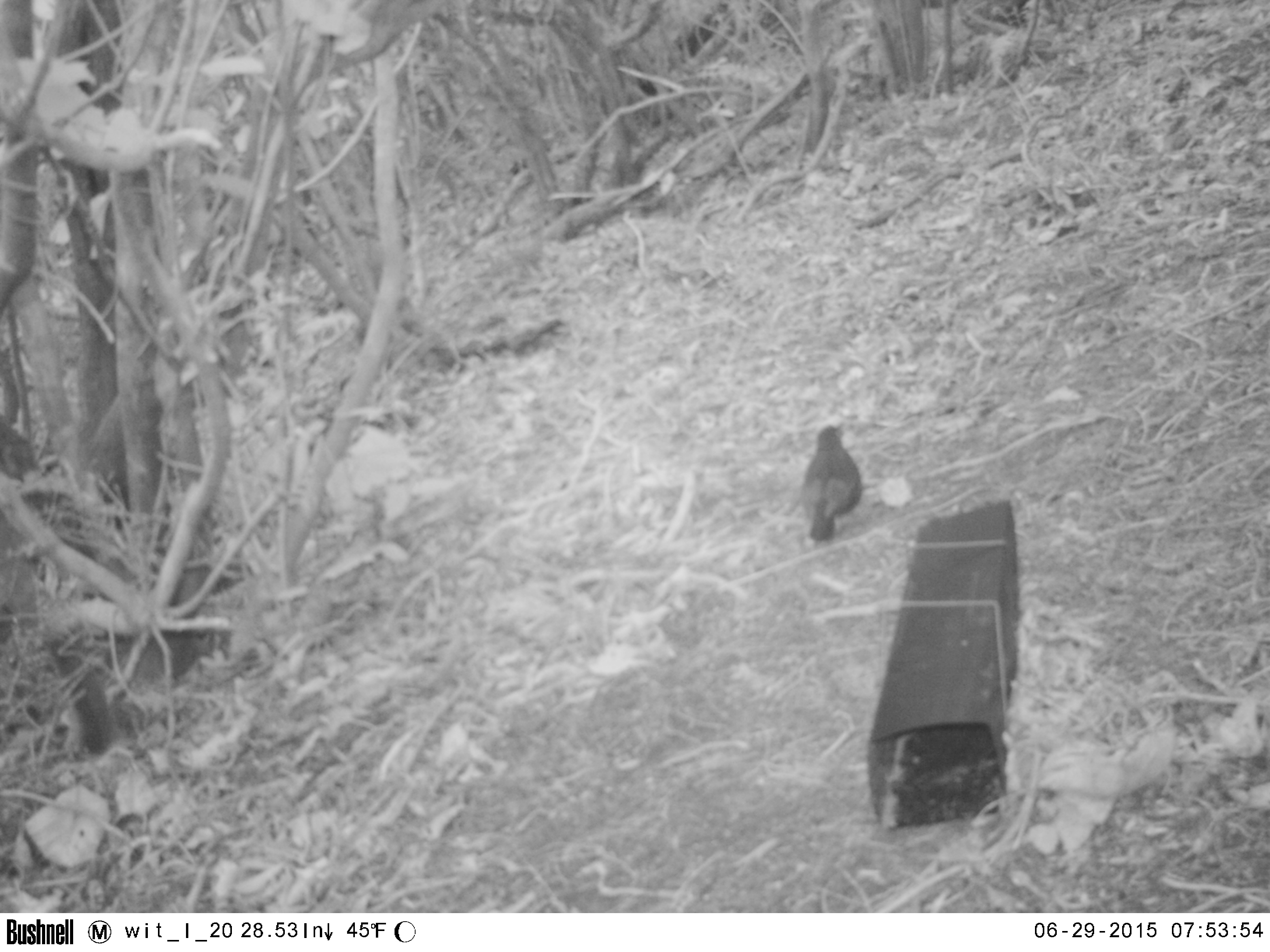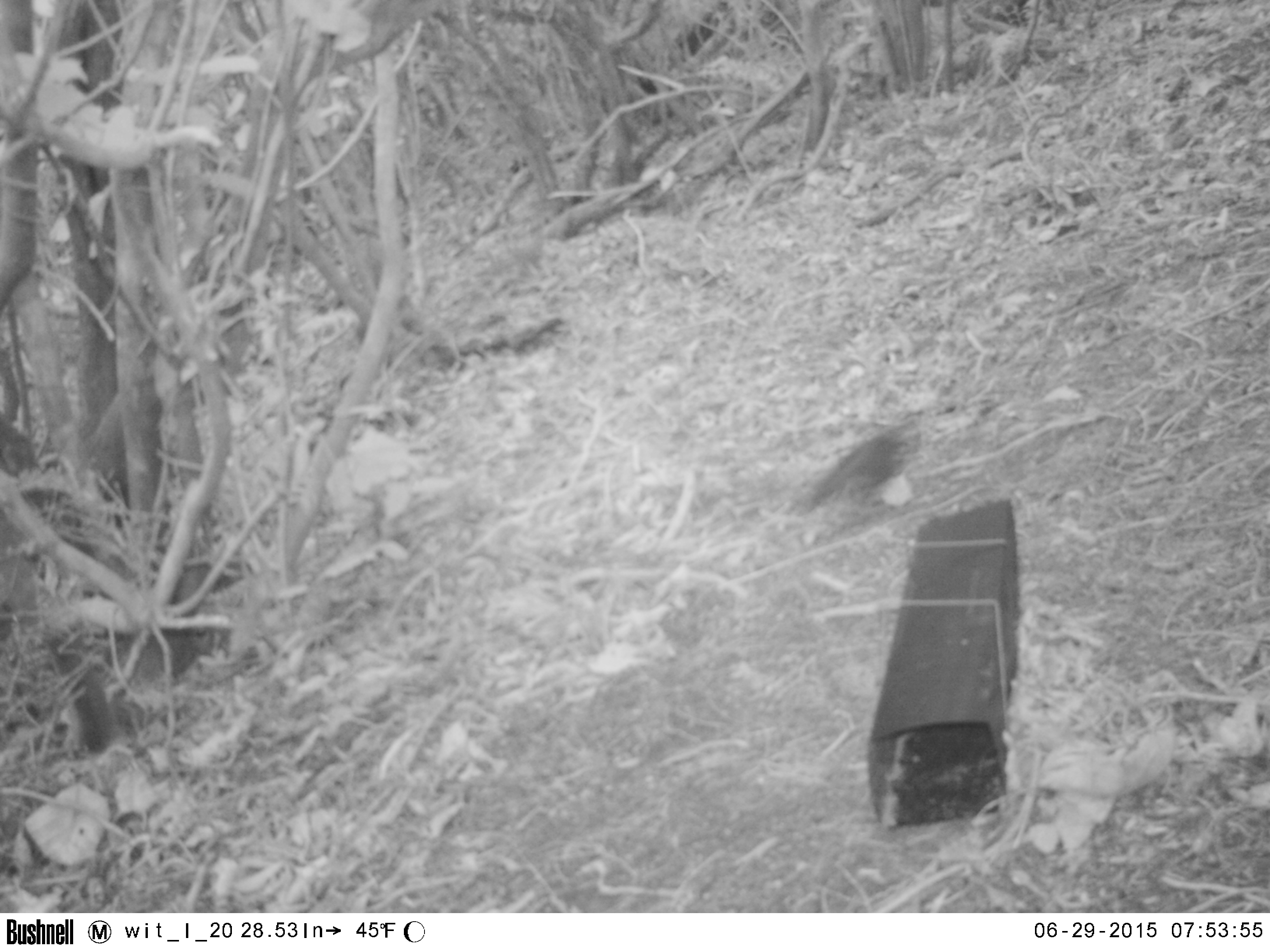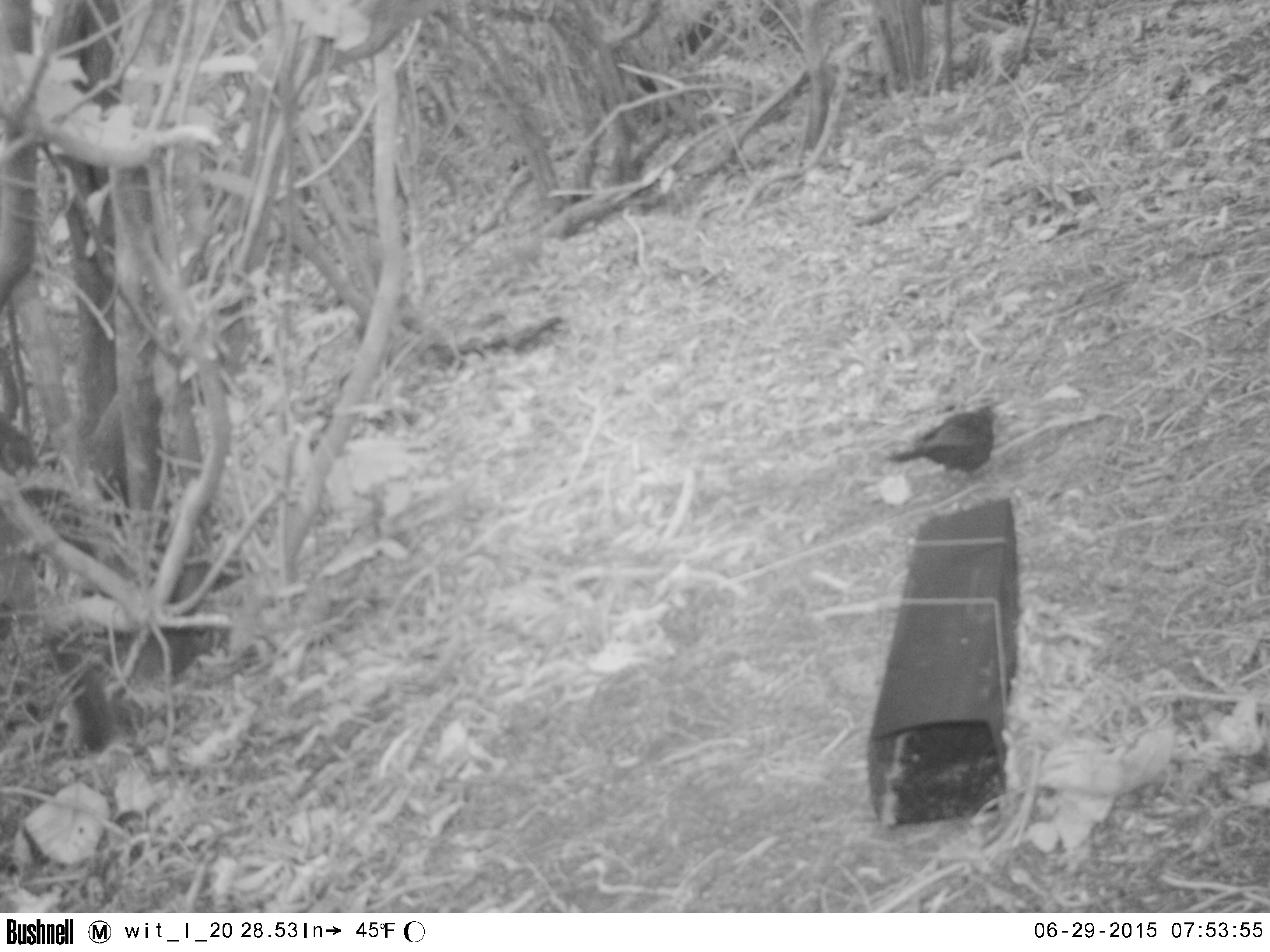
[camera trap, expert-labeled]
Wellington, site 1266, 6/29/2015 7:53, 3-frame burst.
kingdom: Animalia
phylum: Chordata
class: Aves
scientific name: Aves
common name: bird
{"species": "bird (Aves)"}